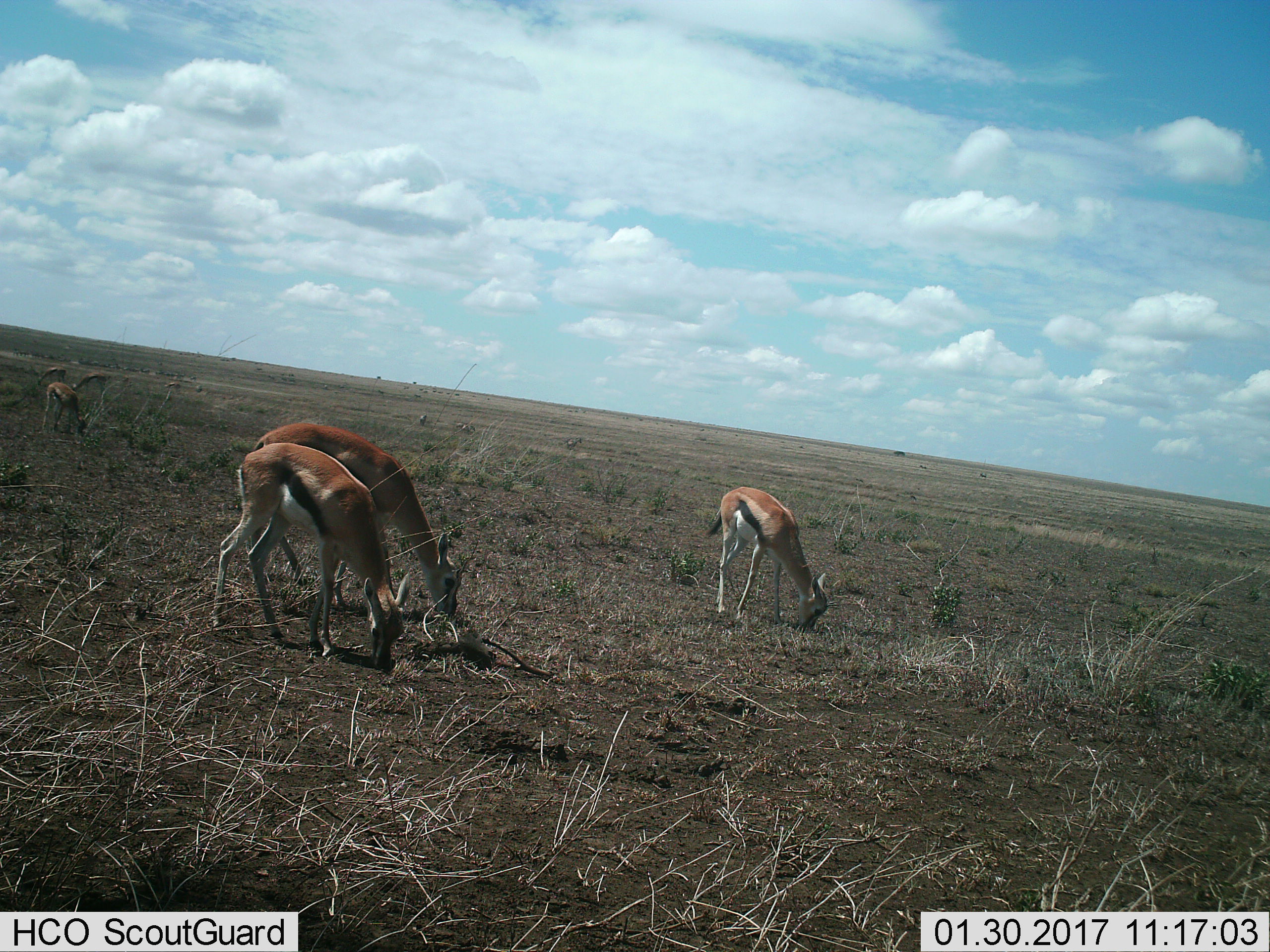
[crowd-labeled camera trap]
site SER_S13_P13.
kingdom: Animalia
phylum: Chordata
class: Mammalia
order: Artiodactyla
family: Bovidae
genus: Eudorcas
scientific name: Eudorcas thomsonii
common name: thomson's gazelle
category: gazellethomsons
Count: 4.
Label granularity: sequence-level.